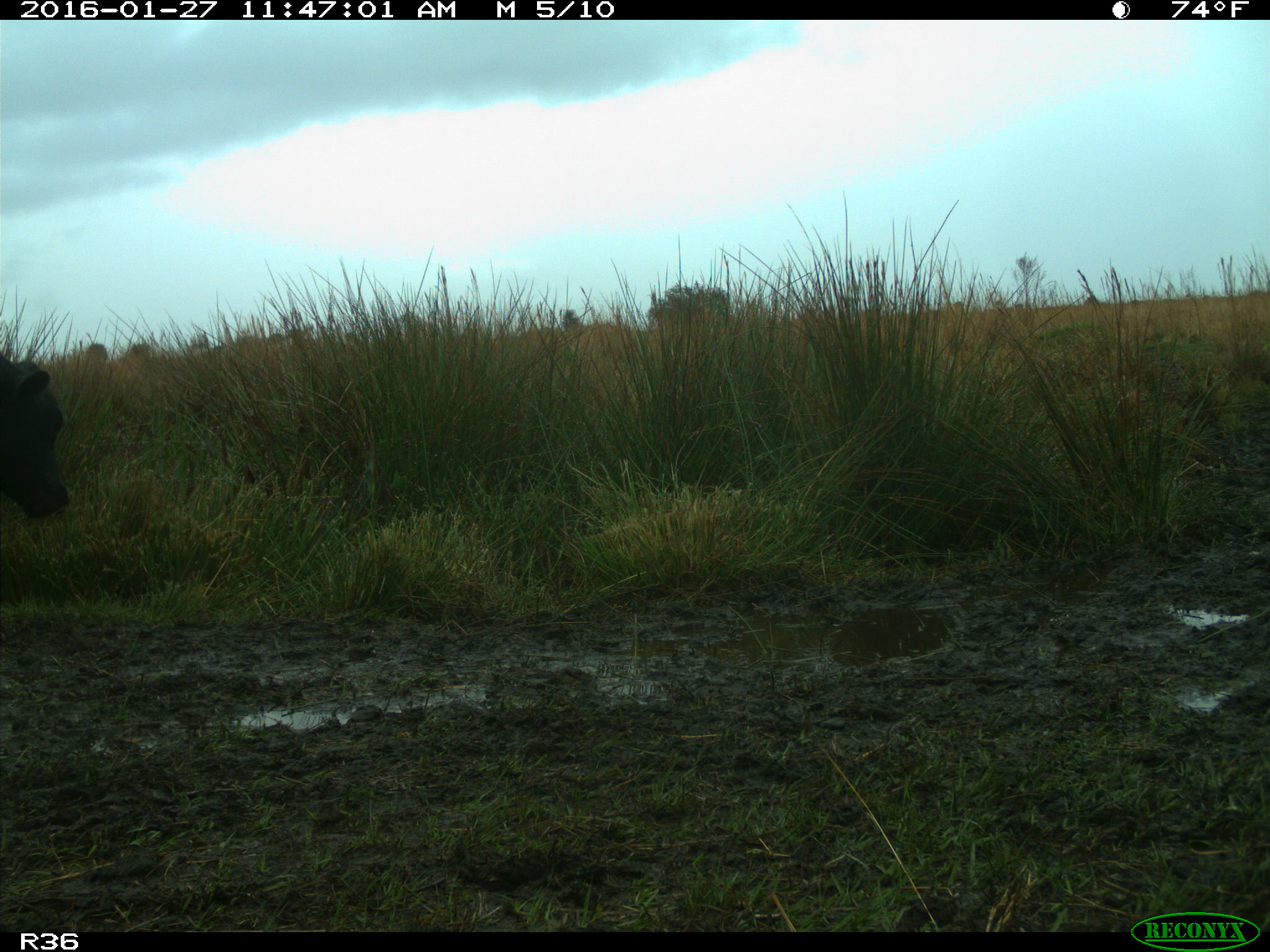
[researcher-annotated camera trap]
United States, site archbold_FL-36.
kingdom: Animalia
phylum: Chordata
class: Mammalia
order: Artiodactyla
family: Bovidae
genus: Bos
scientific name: Bos taurus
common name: domestic cow